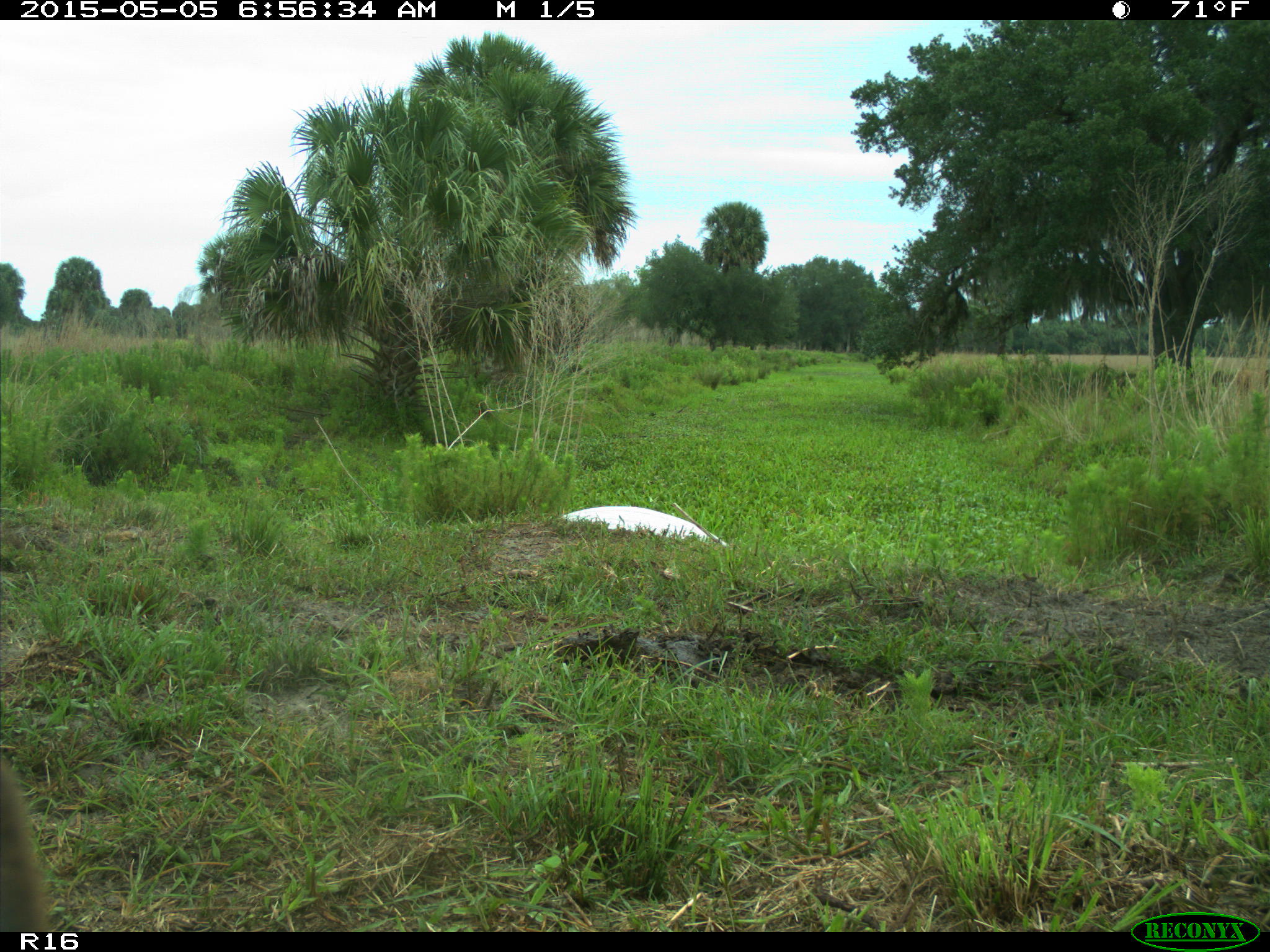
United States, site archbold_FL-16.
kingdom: Animalia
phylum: Chordata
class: Mammalia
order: Artiodactyla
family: Bovidae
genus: Bos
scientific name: Bos taurus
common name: domestic cow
Bos taurus (domestic cow).